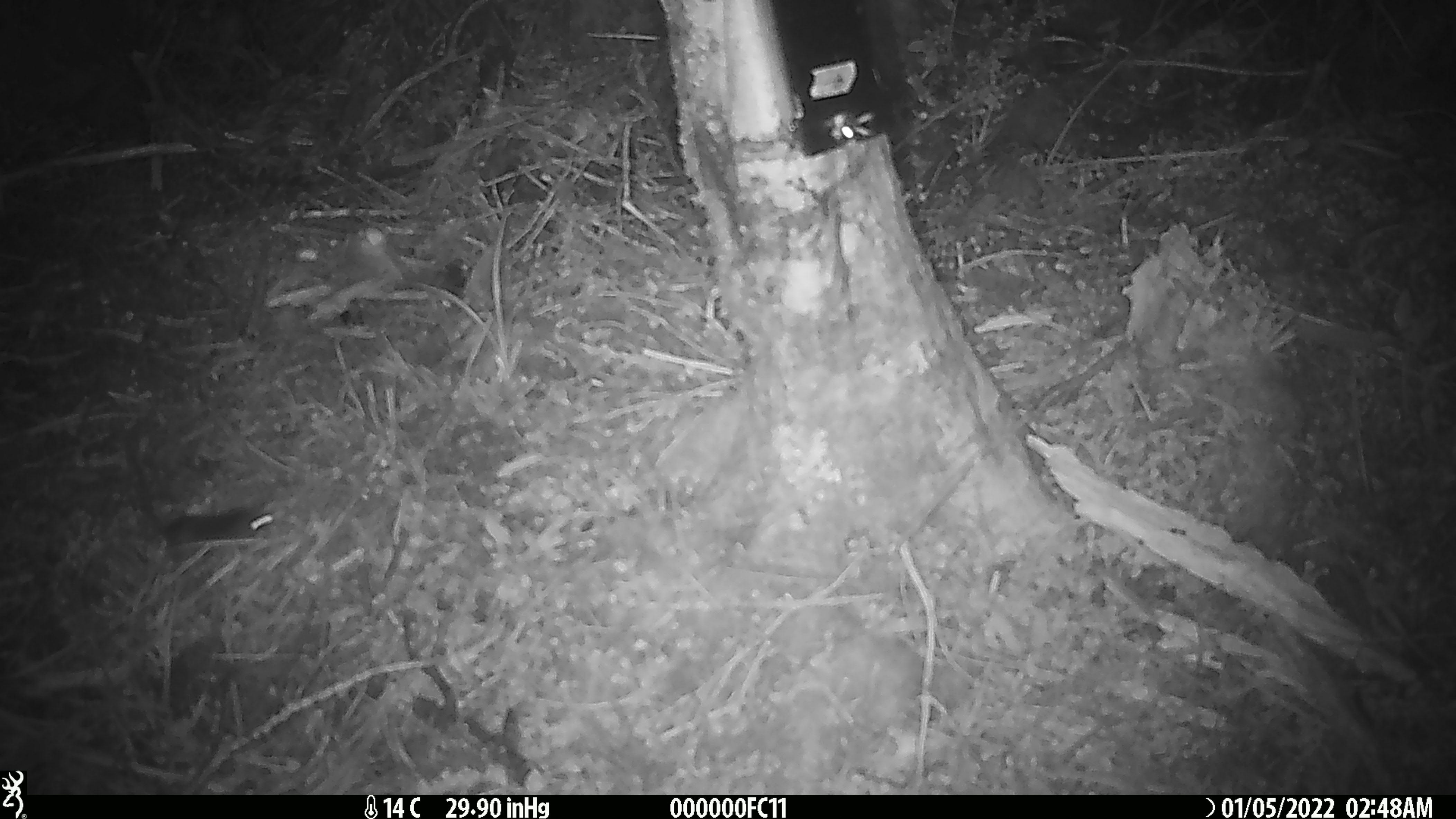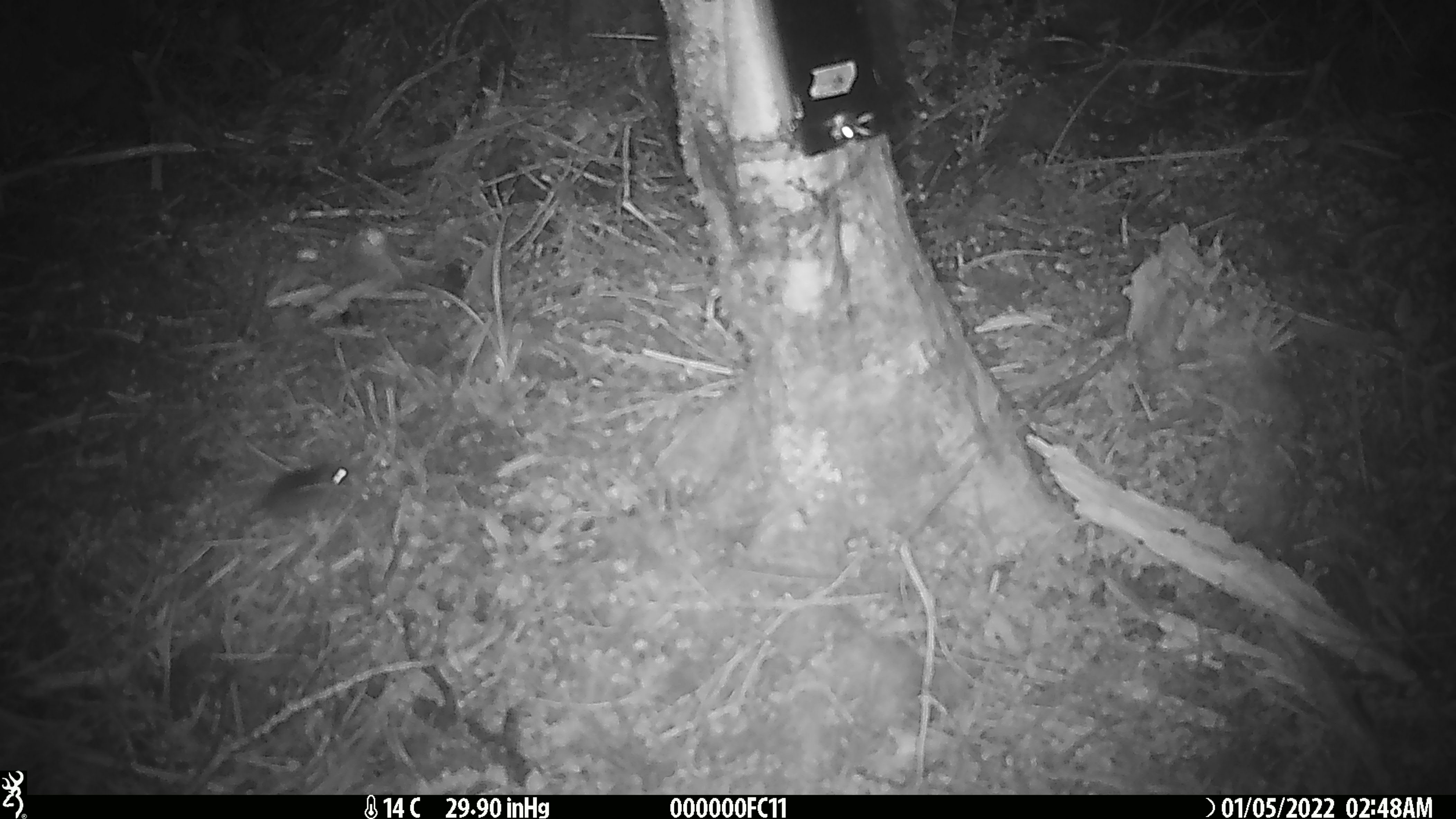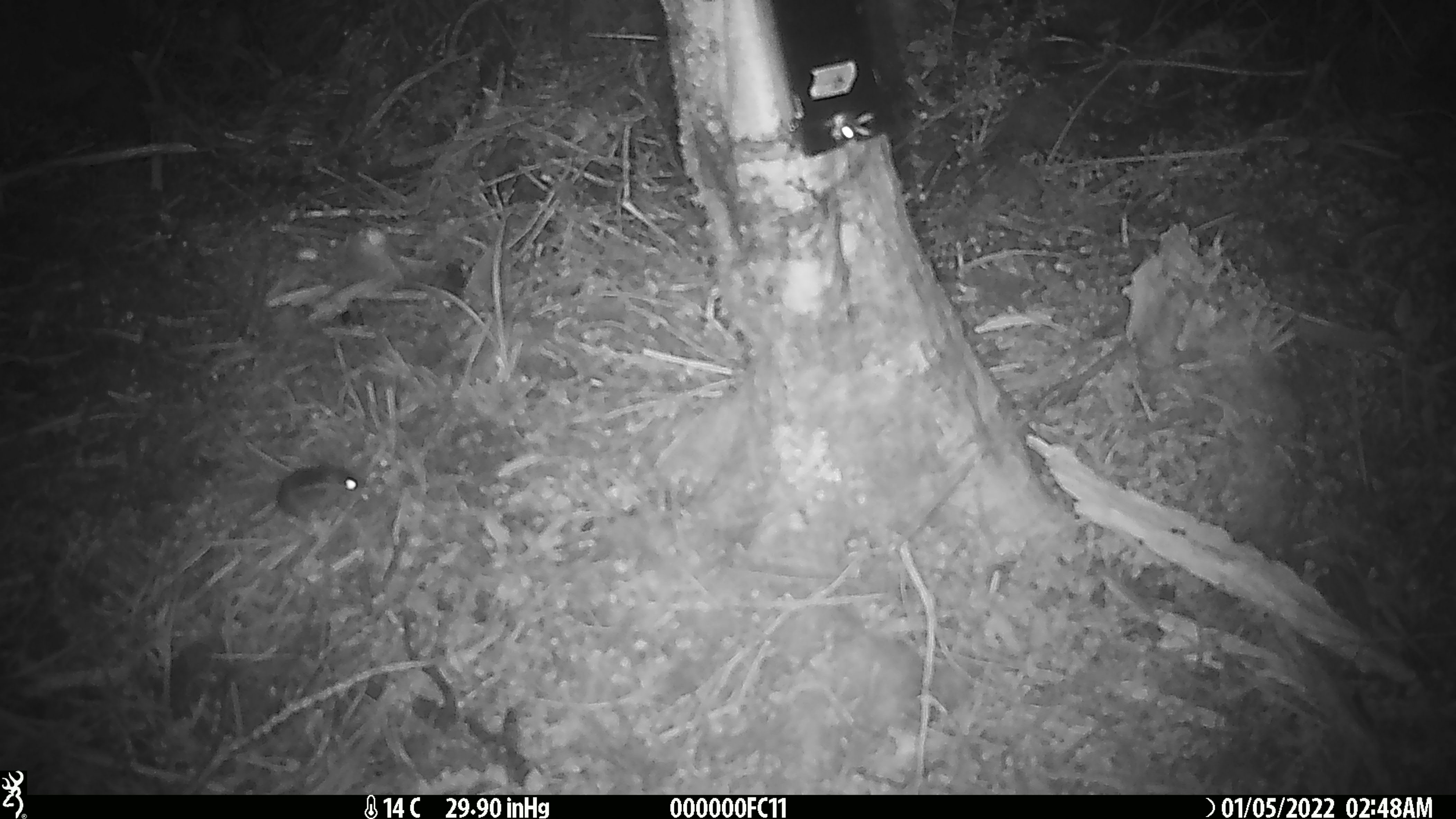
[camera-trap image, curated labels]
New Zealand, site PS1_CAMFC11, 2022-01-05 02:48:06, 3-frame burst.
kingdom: Animalia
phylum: Chordata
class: Mammalia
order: Rodentia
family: Muridae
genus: Mus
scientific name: Mus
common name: mouse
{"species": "mouse (Mus)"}